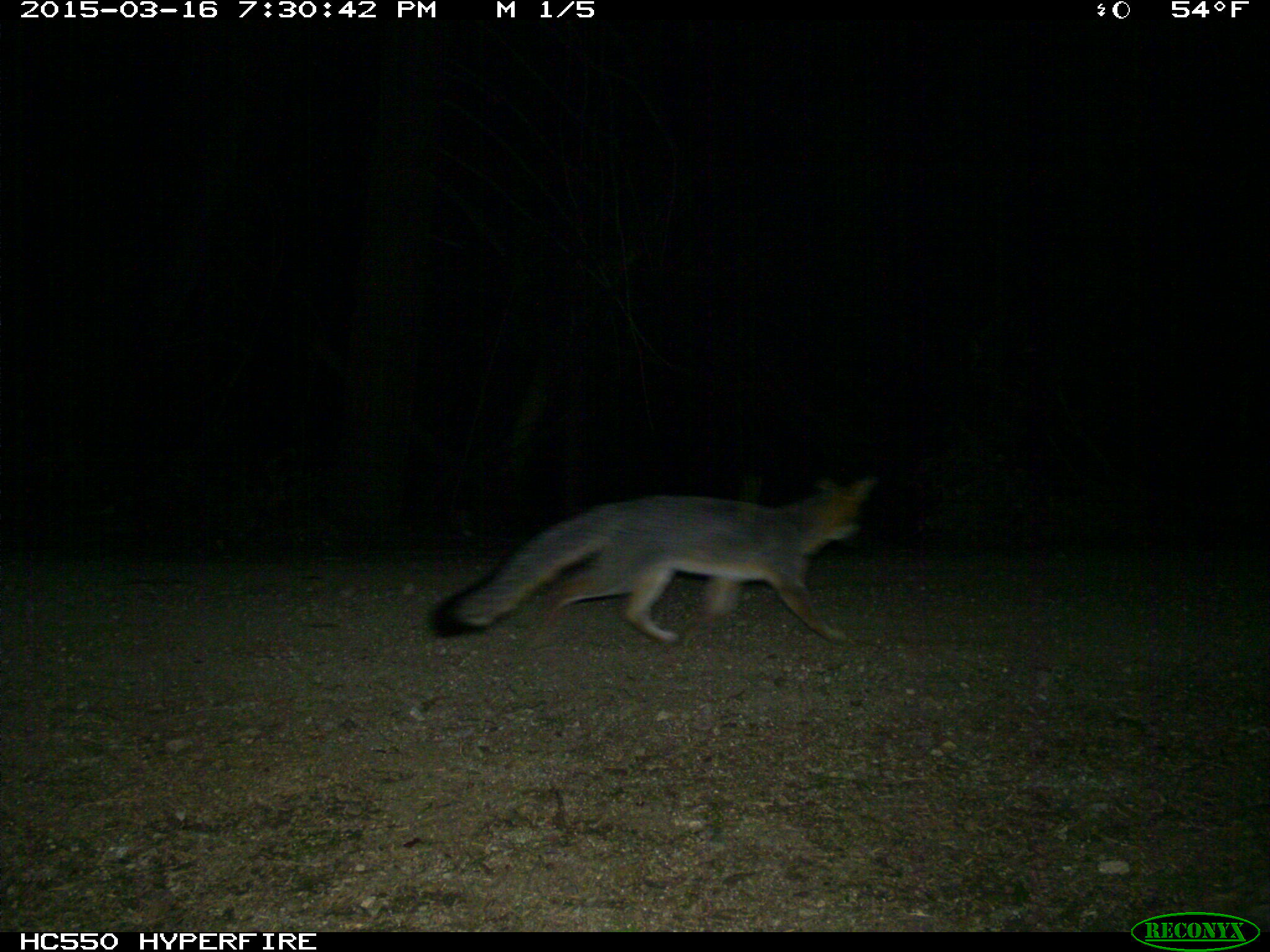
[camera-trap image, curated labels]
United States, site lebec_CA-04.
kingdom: Animalia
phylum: Chordata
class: Mammalia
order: Carnivora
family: Canidae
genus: Urocyon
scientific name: Urocyon cinereoargenteus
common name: gray fox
Urocyon cinereoargenteus (gray fox).